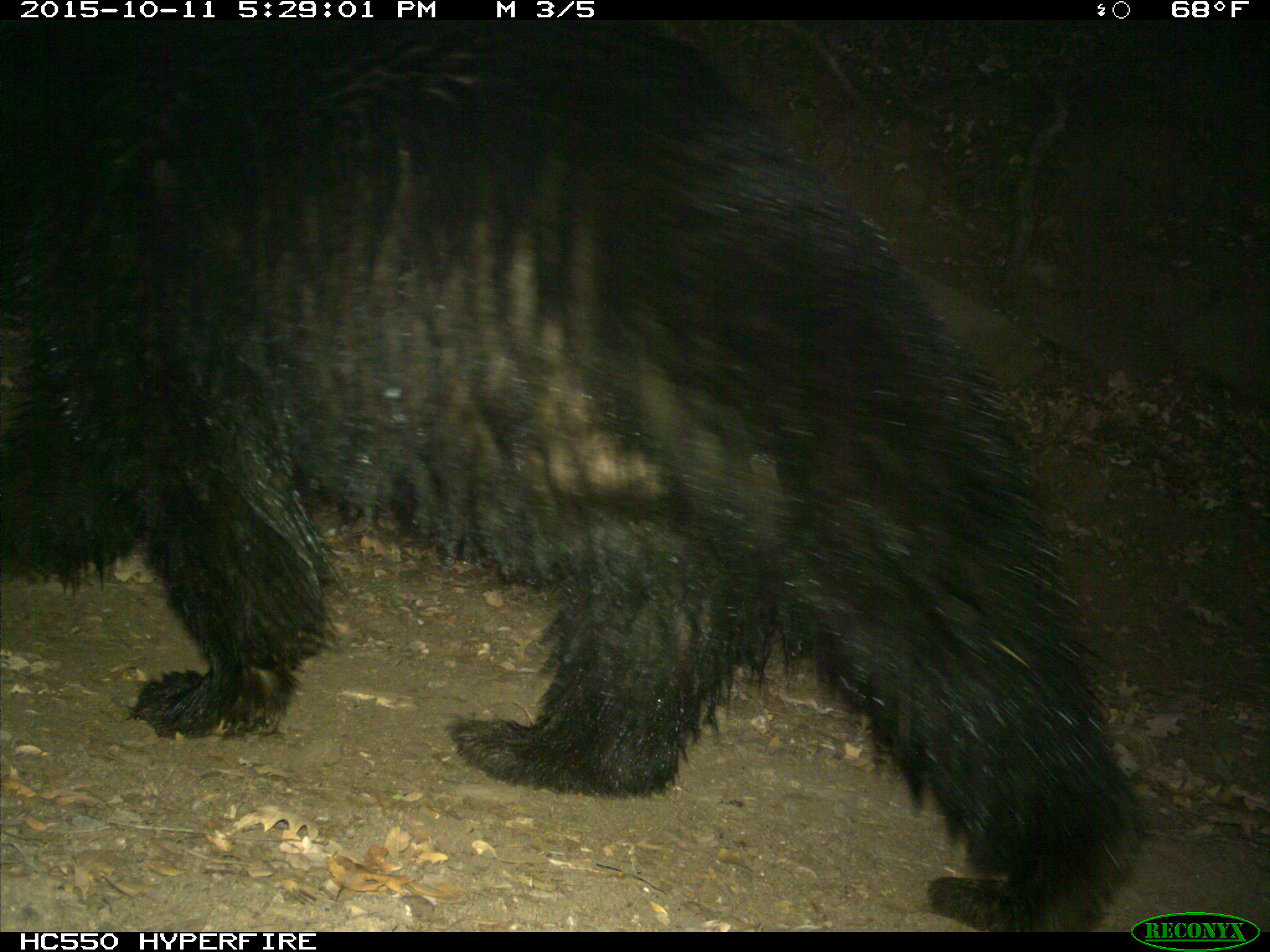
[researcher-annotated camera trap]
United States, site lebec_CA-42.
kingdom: Animalia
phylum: Chordata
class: Mammalia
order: Carnivora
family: Ursidae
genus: Ursus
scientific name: Ursus americanus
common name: american black bear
Ursus americanus (american black bear).